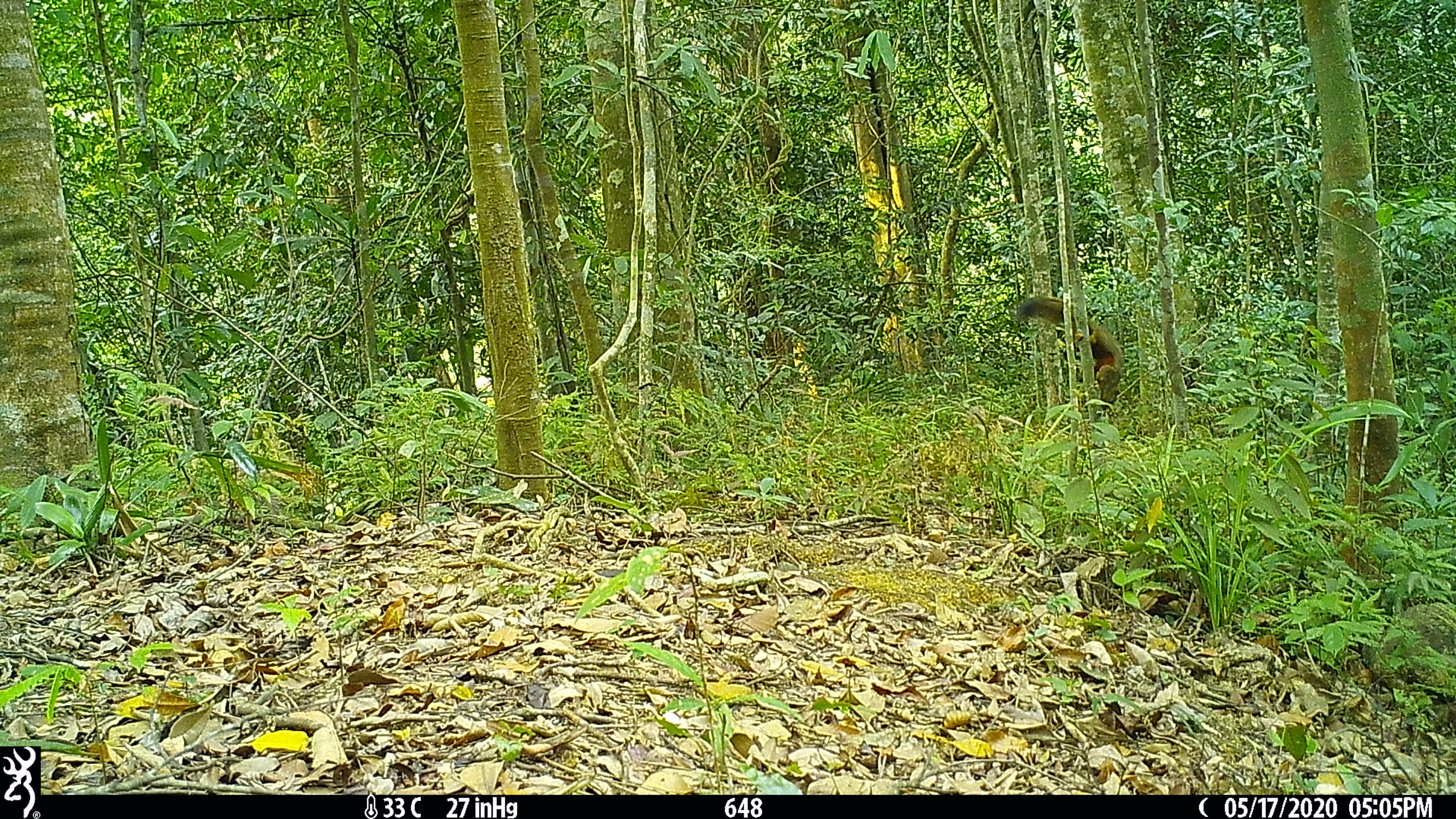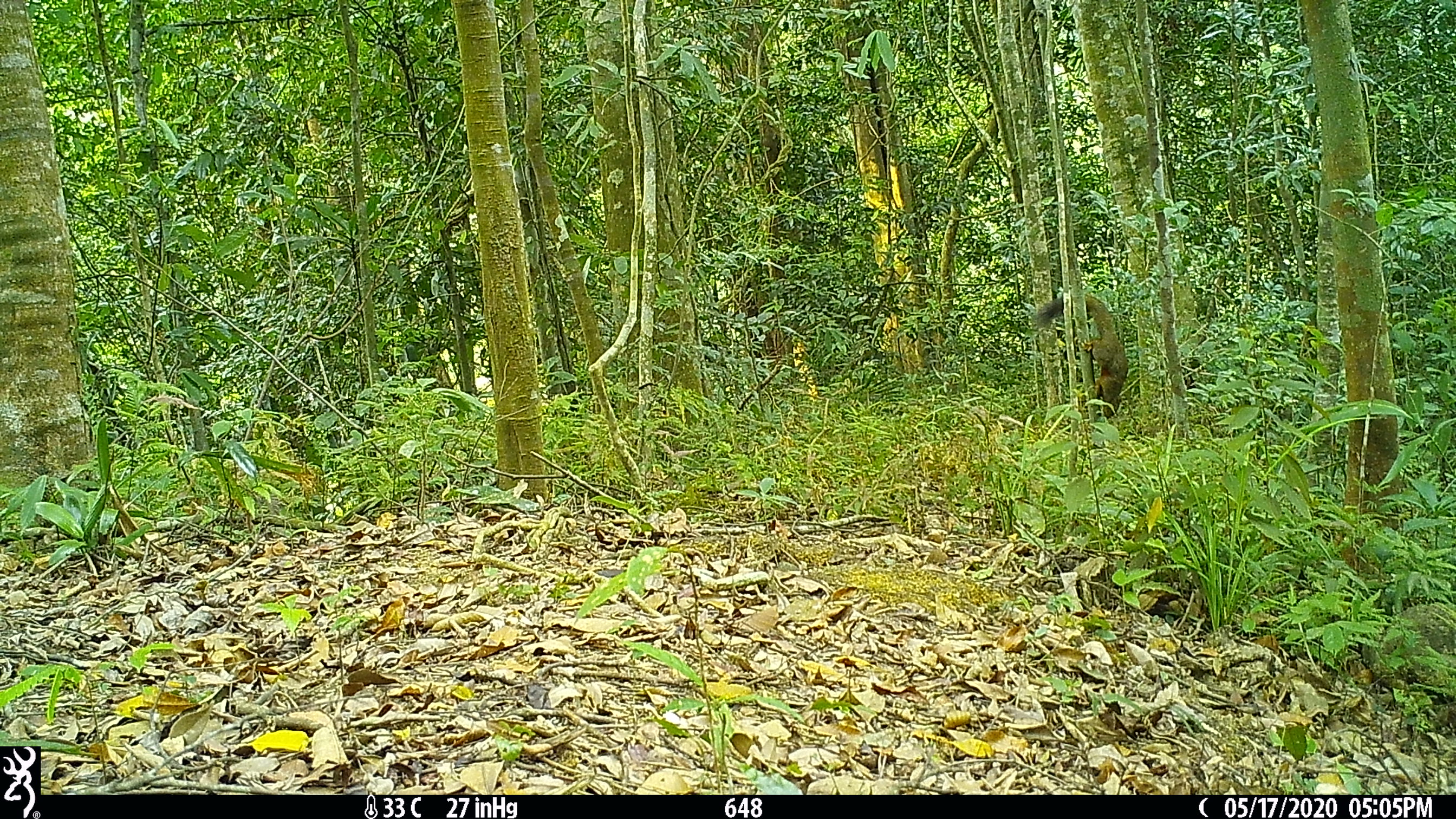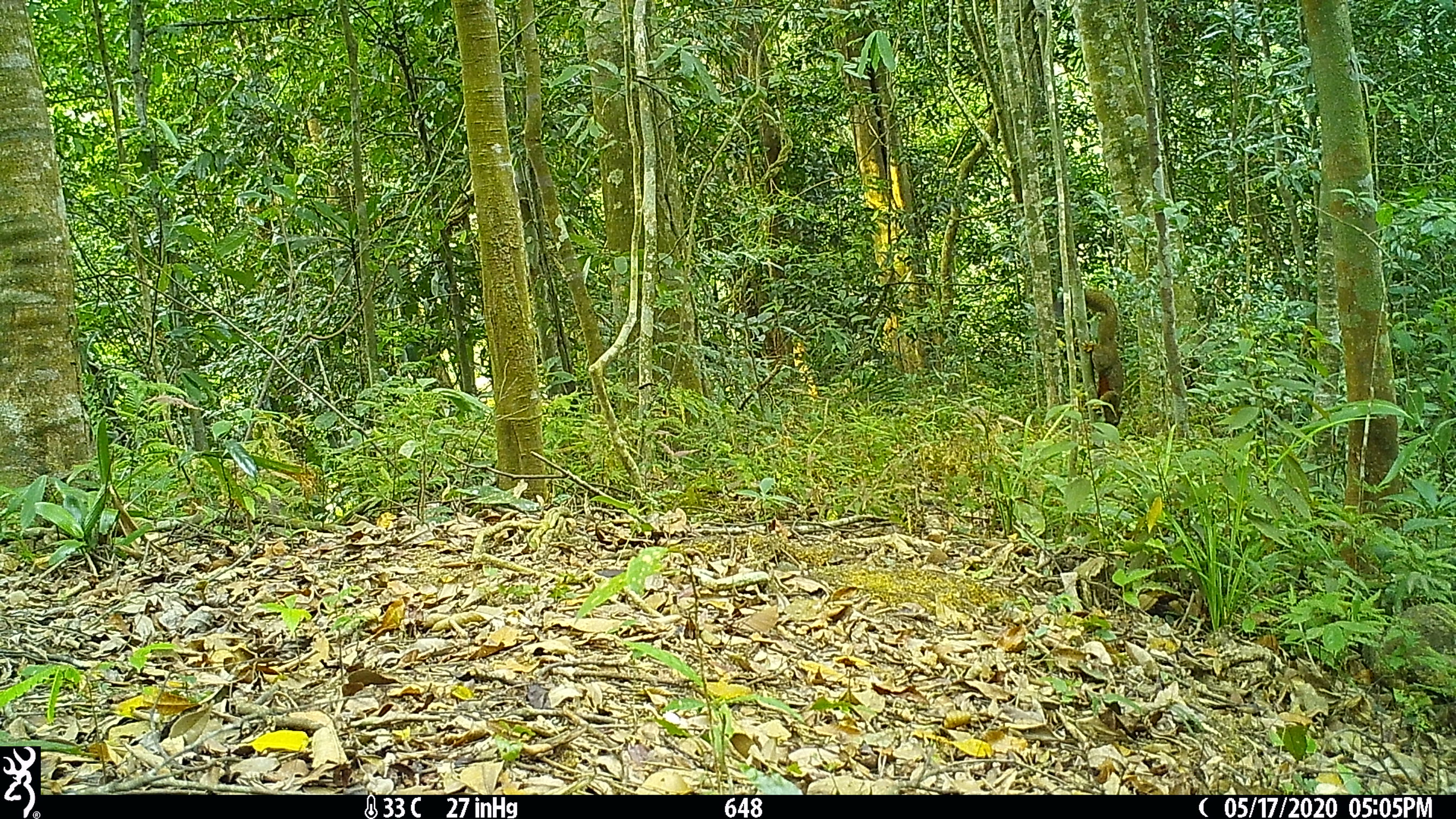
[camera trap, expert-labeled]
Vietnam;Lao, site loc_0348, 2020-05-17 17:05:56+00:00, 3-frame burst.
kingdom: Animalia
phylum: Chordata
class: Mammalia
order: Rodentia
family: Sciuridae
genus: Callosciurus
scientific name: Callosciurus erythraeus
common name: pallas's squirrel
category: pallass squirrel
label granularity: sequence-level